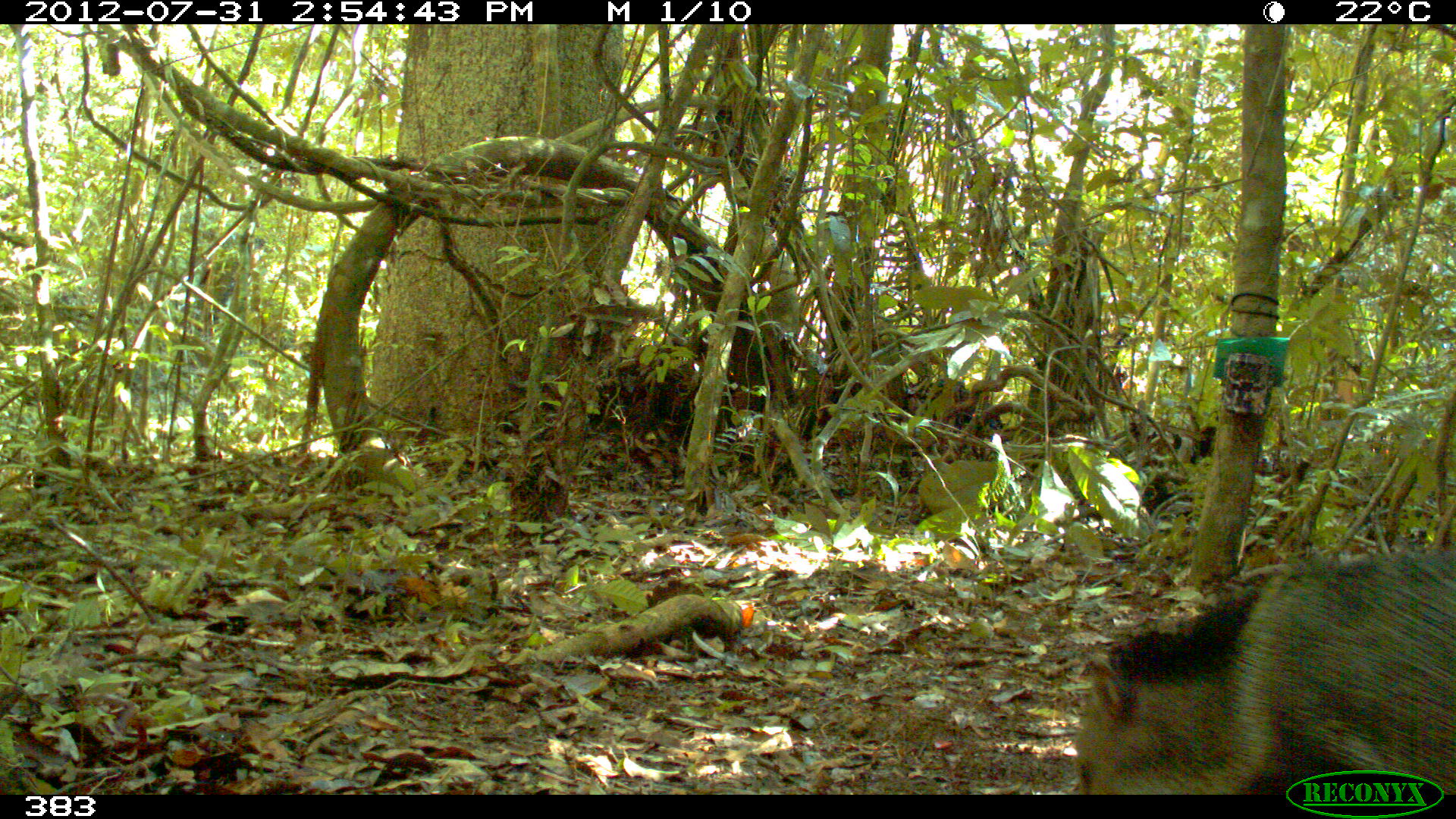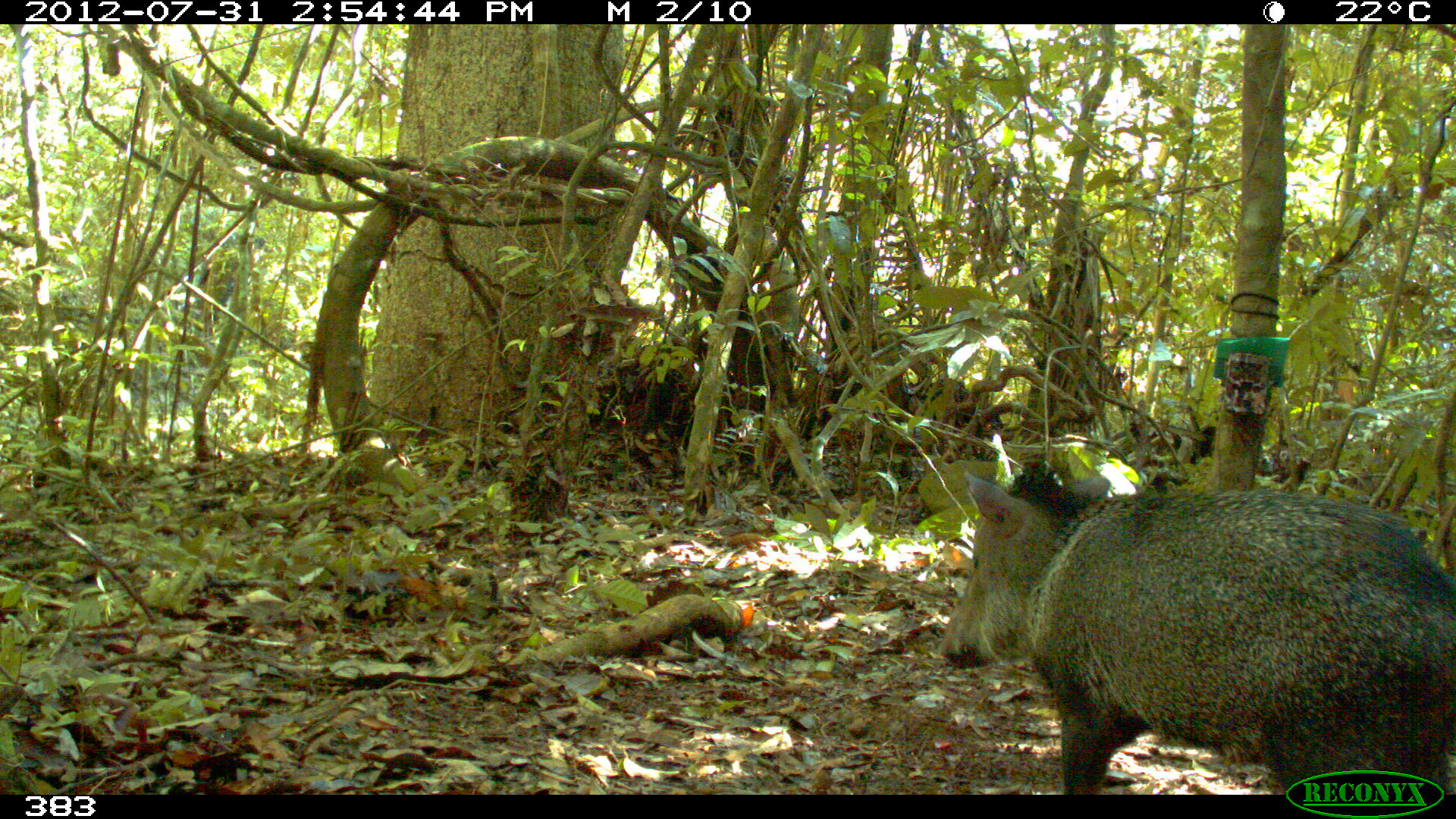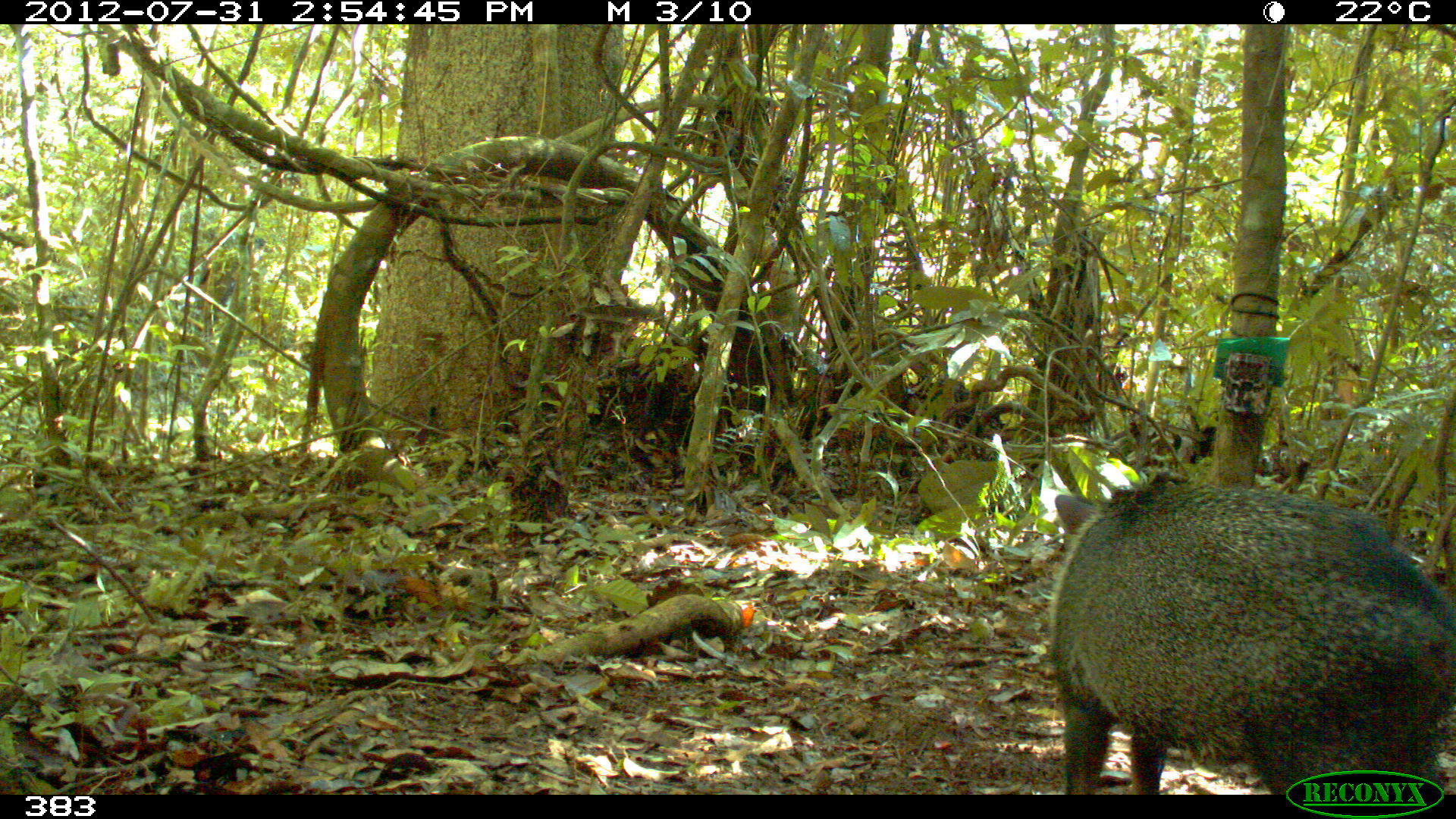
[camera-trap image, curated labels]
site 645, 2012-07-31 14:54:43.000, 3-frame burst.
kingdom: Animalia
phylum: Chordata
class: Mammalia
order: Artiodactyla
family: Tayassuidae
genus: Pecari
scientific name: Pecari tajacu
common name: collared peccary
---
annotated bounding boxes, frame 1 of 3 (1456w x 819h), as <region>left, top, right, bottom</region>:
pecari tajacu: <region>1071, 541, 1456, 794</region>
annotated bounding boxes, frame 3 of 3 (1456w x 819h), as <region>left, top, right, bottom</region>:
pecari tajacu: <region>1049, 470, 1456, 794</region>